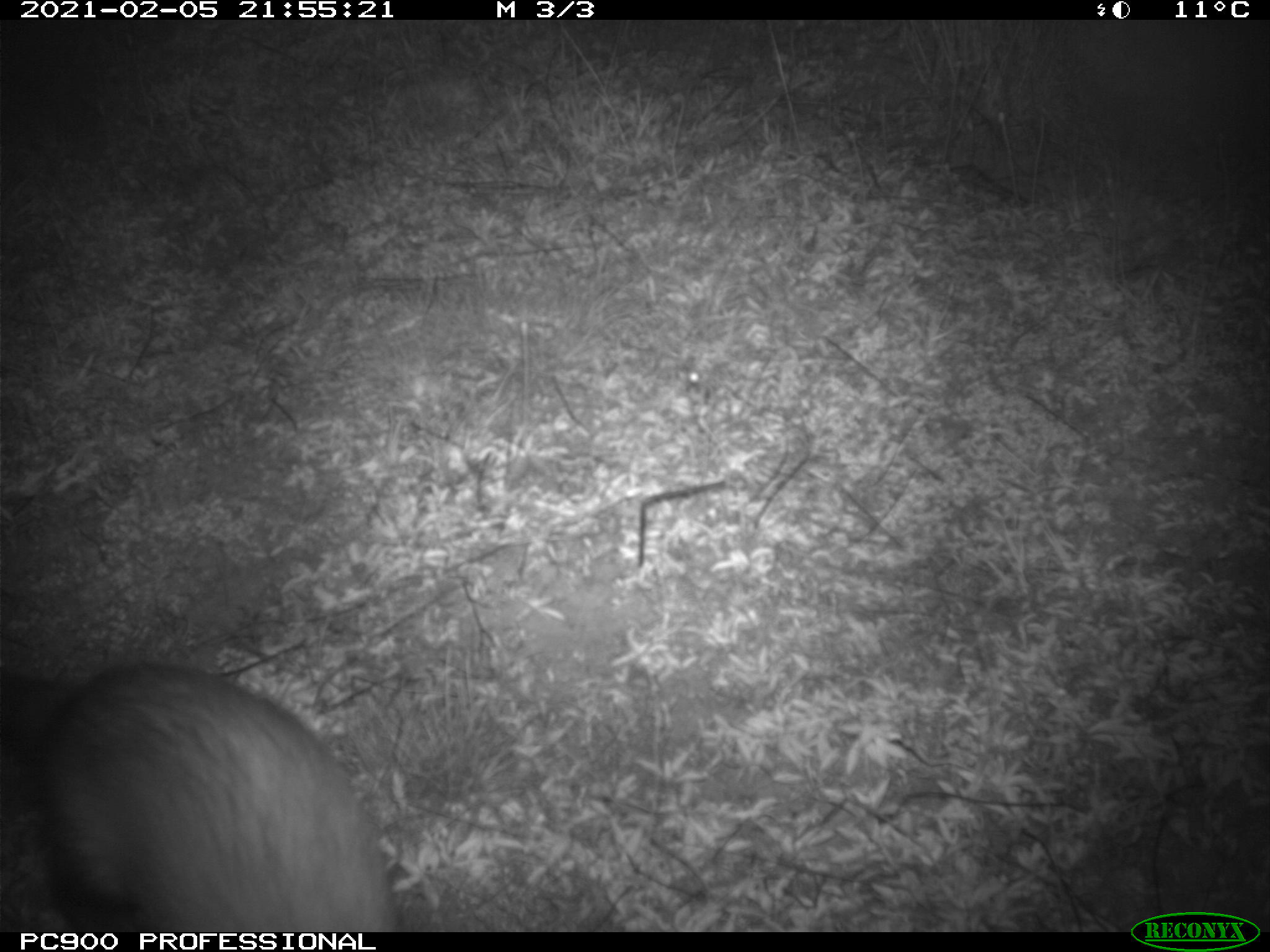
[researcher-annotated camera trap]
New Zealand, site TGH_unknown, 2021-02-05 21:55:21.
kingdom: Animalia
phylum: Chordata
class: Mammalia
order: Carnivora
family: Mustelidae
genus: Mustela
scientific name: Mustela furo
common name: ferret